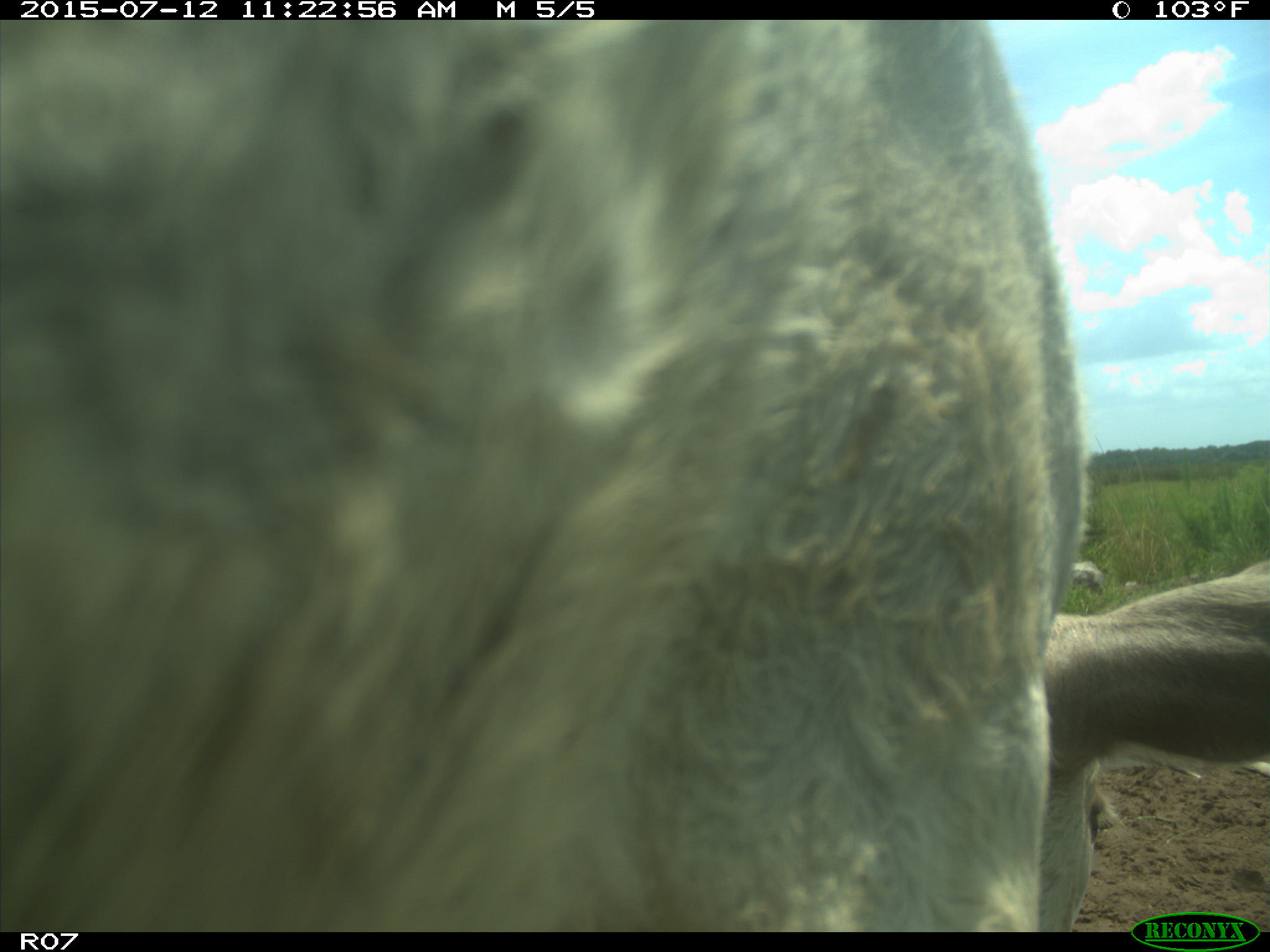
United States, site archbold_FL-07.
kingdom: Animalia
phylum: Chordata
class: Mammalia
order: Artiodactyla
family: Bovidae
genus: Bos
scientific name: Bos taurus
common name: domestic cow